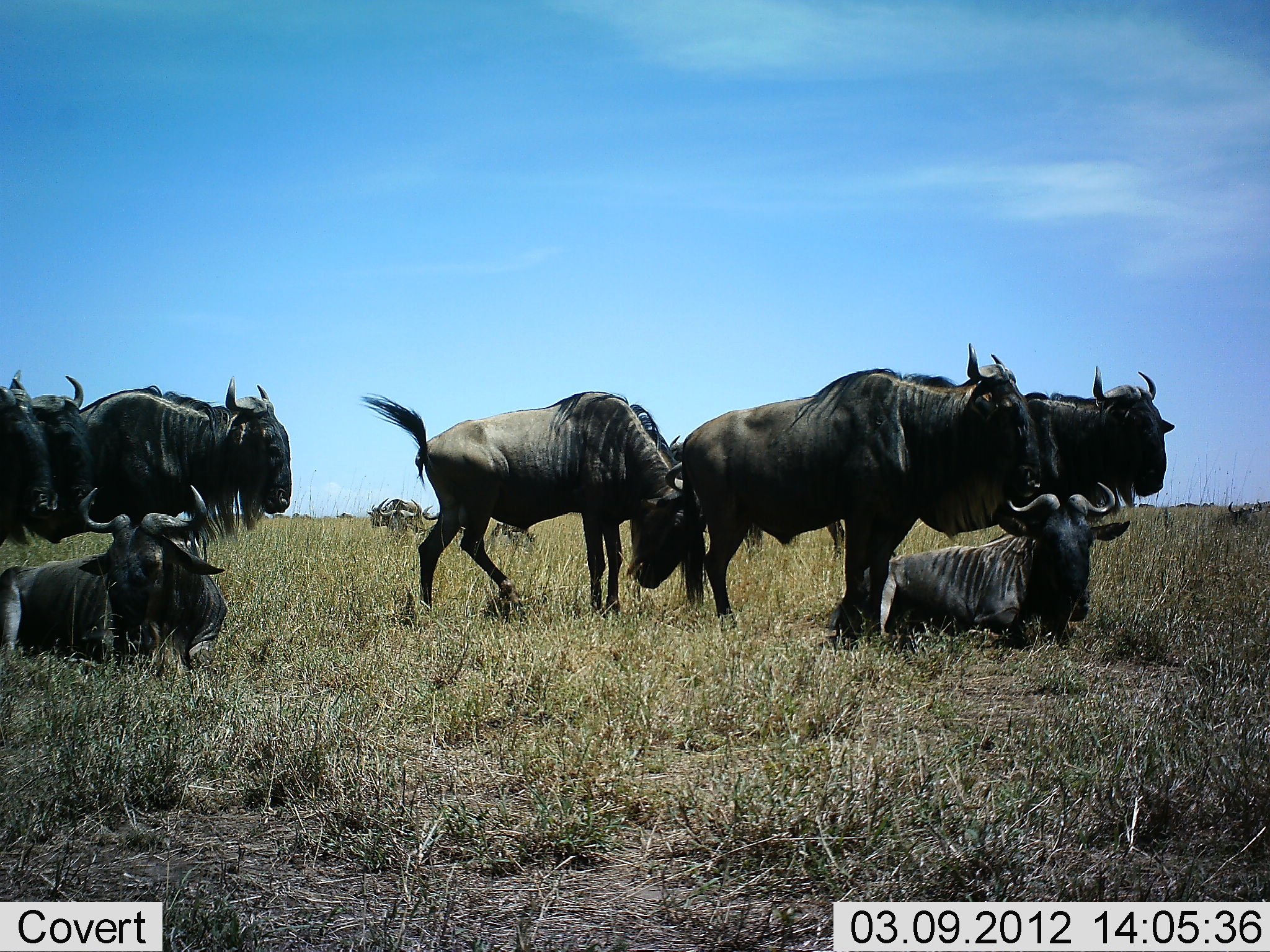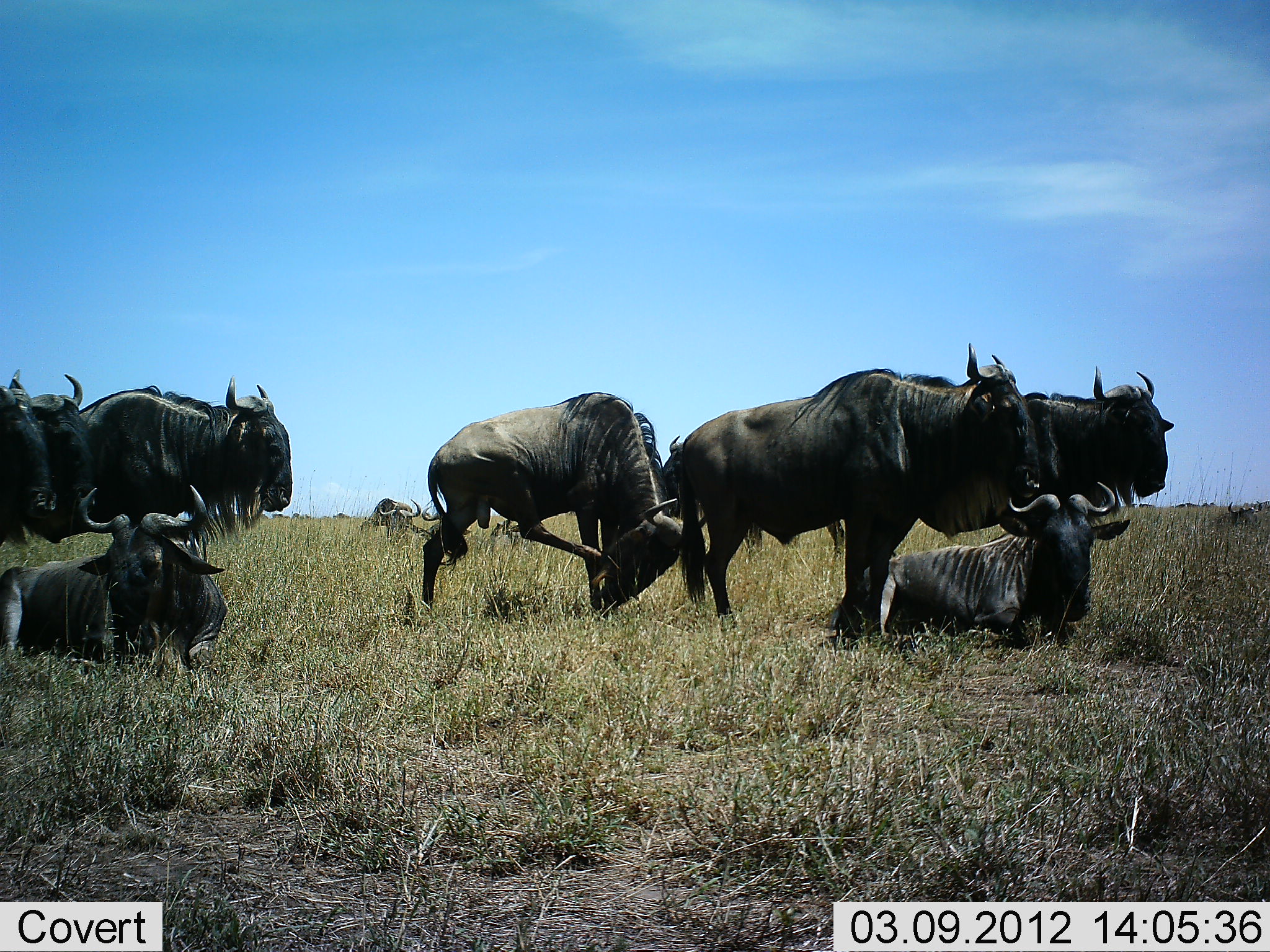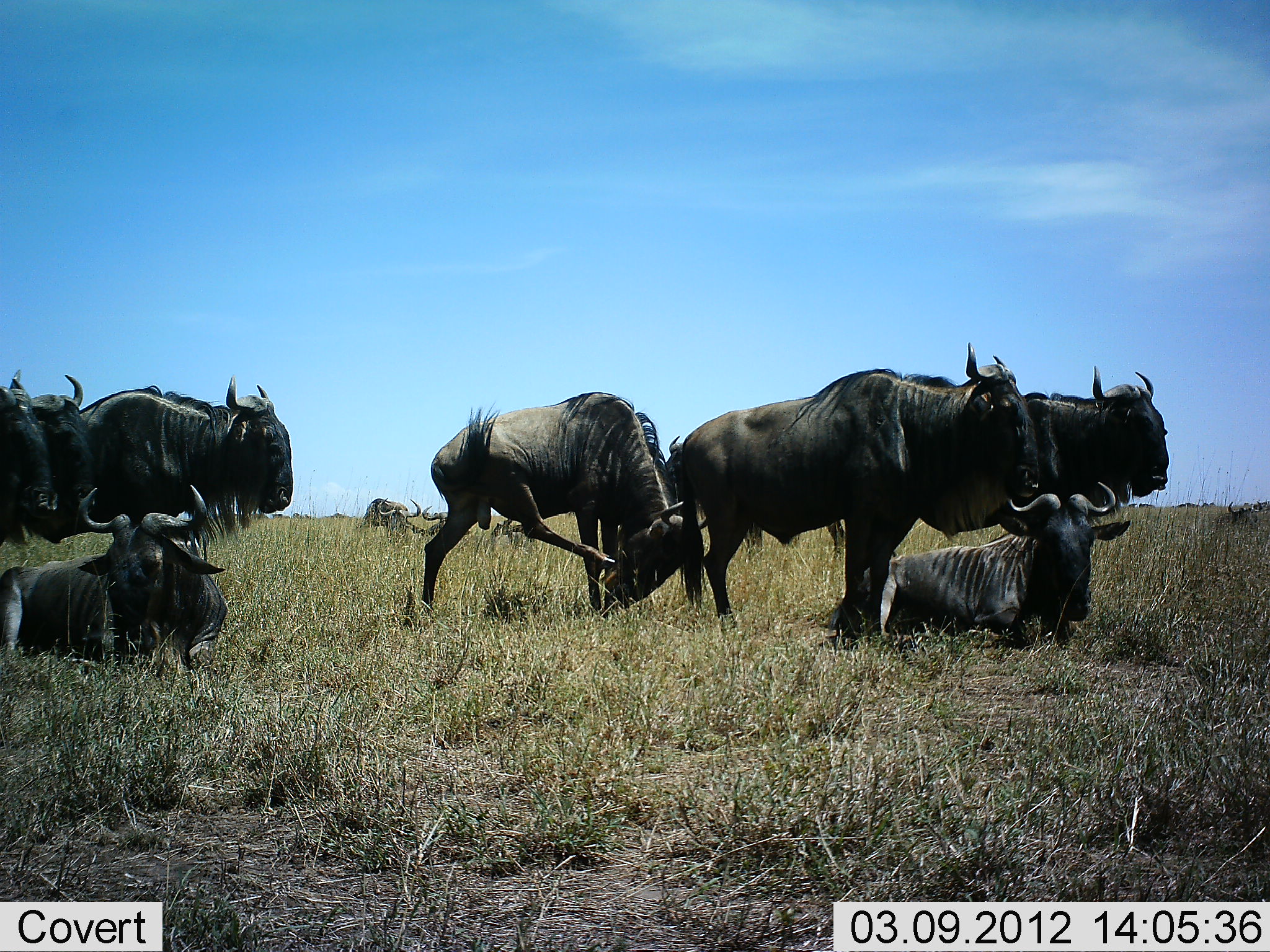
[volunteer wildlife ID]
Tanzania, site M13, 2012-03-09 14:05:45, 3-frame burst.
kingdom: Animalia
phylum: Chordata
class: Mammalia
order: Artiodactyla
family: Bovidae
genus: Connochaetes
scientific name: Connochaetes taurinus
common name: blue wildebeest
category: wildebeest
Wildebeest (blue wildebeest) (Connochaetes taurinus), count 9. Behavior (volunteer vote fractions): standing 86%, resting 86%, moving 7%, interacting 0%. Young present (vote fraction): 0%. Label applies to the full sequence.